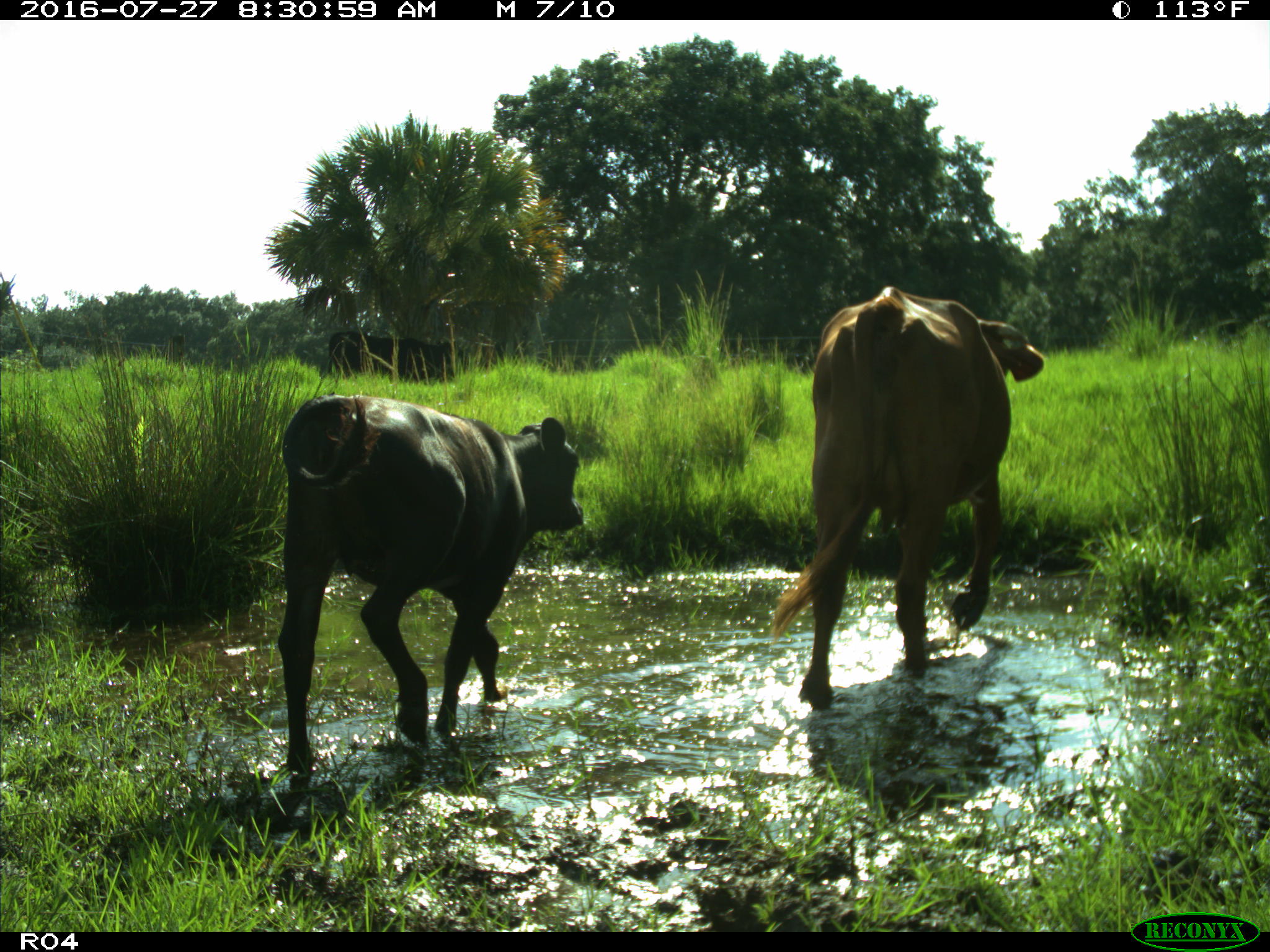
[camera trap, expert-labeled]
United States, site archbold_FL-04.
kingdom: Animalia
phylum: Chordata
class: Mammalia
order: Artiodactyla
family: Bovidae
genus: Bos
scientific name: Bos taurus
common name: domestic cow